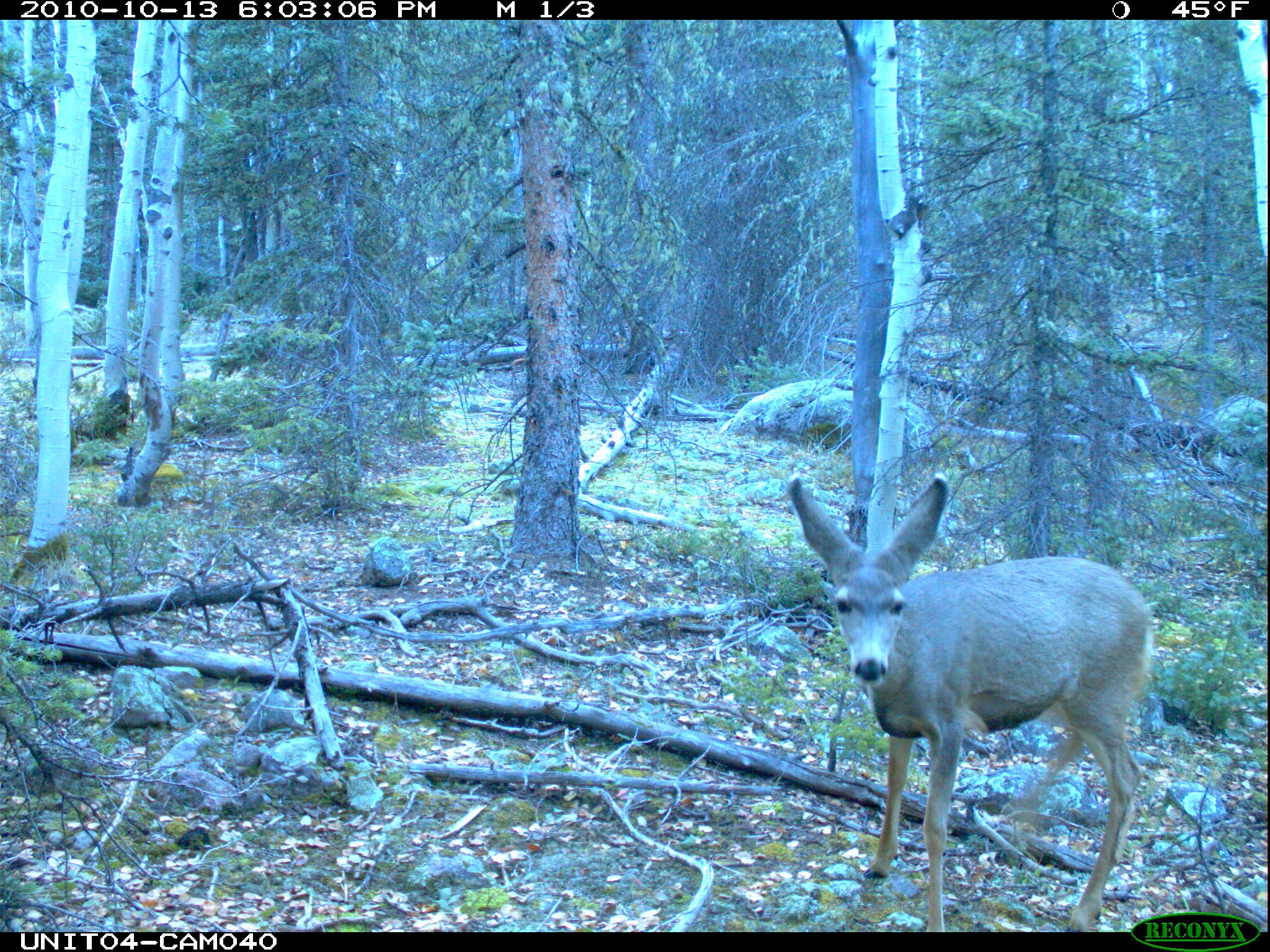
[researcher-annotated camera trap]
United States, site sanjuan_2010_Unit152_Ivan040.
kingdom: Animalia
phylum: Chordata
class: Mammalia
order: Artiodactyla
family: Cervidae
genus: Odocoileus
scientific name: Odocoileus hemionus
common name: mule deer